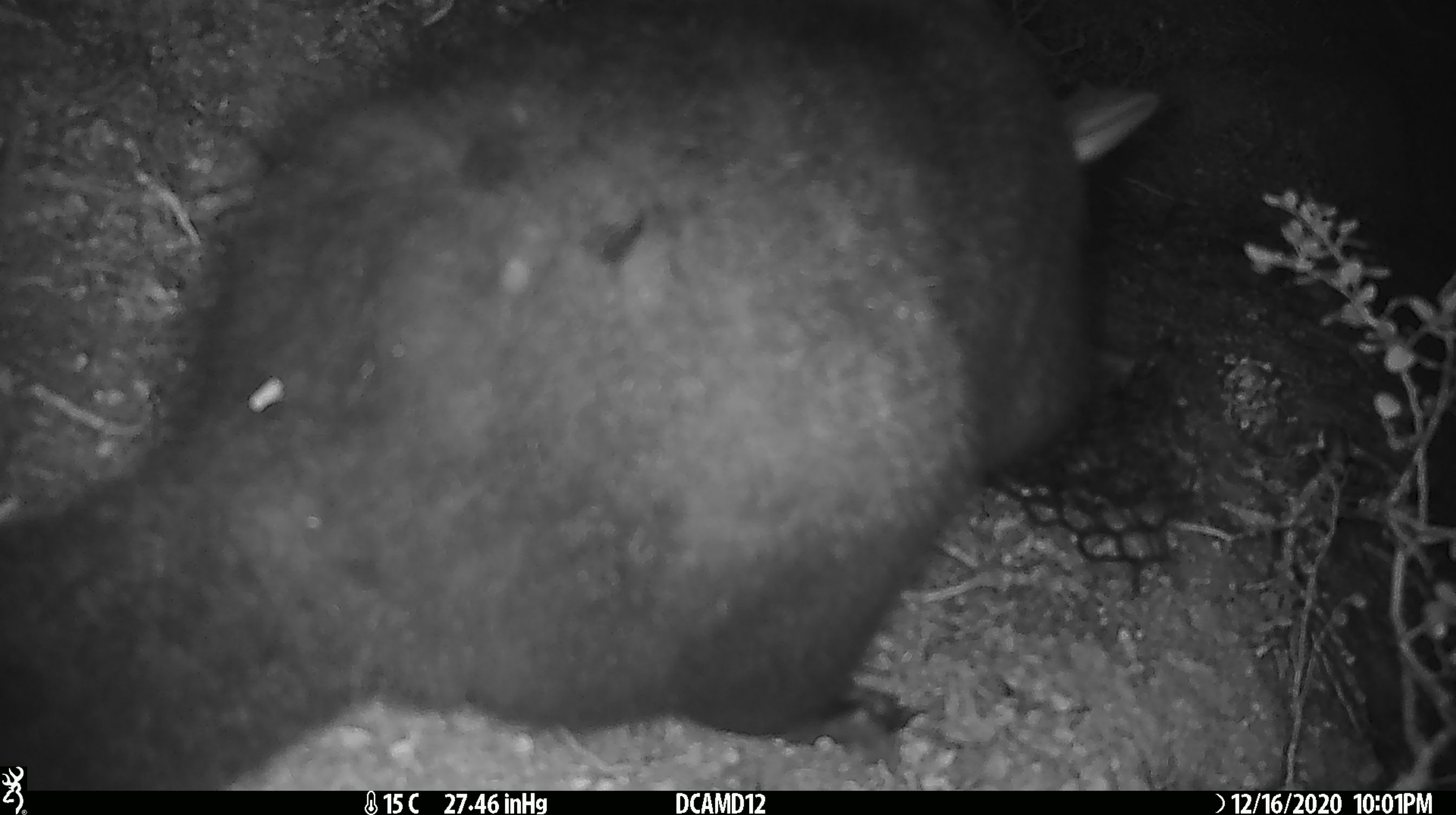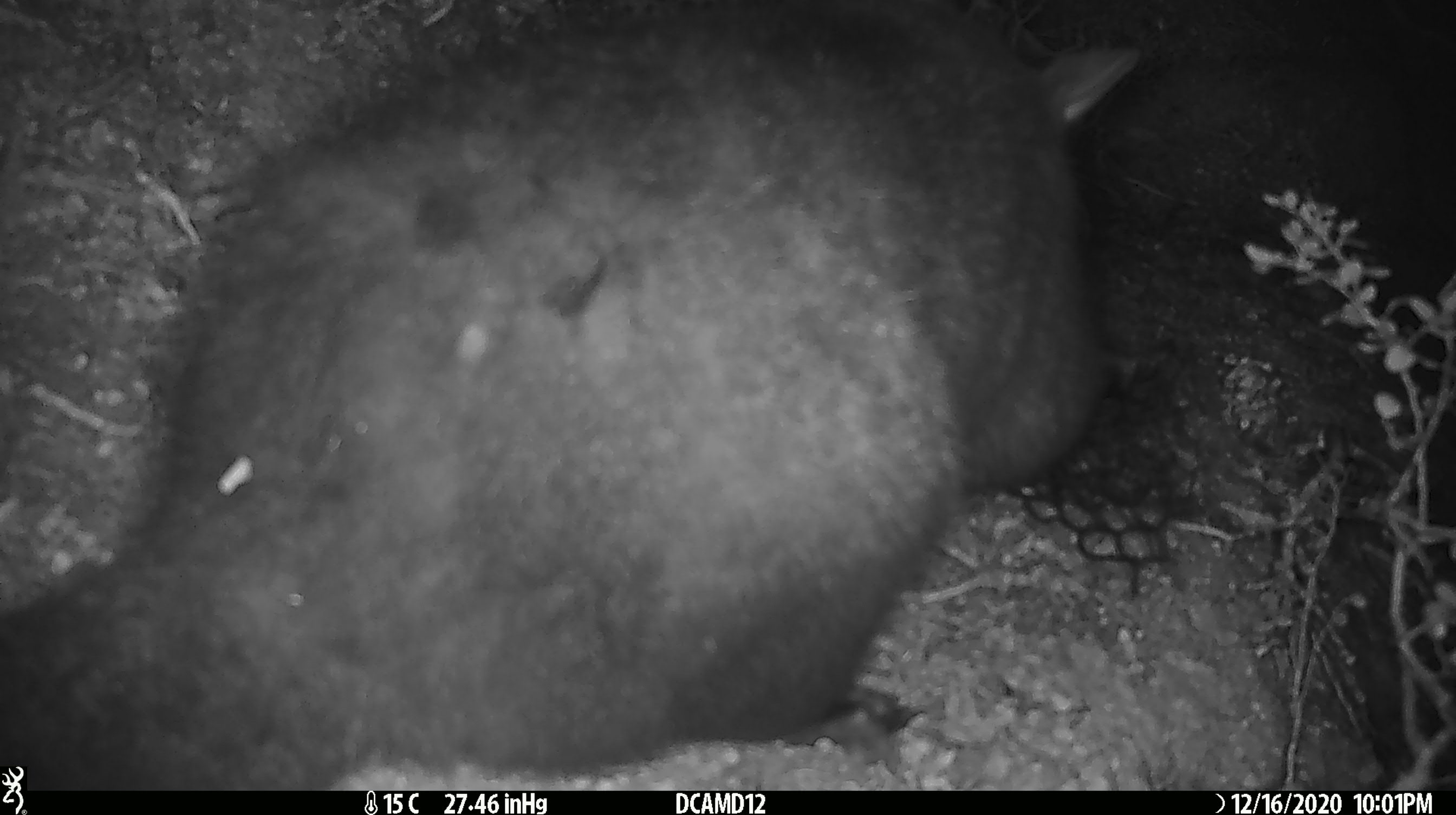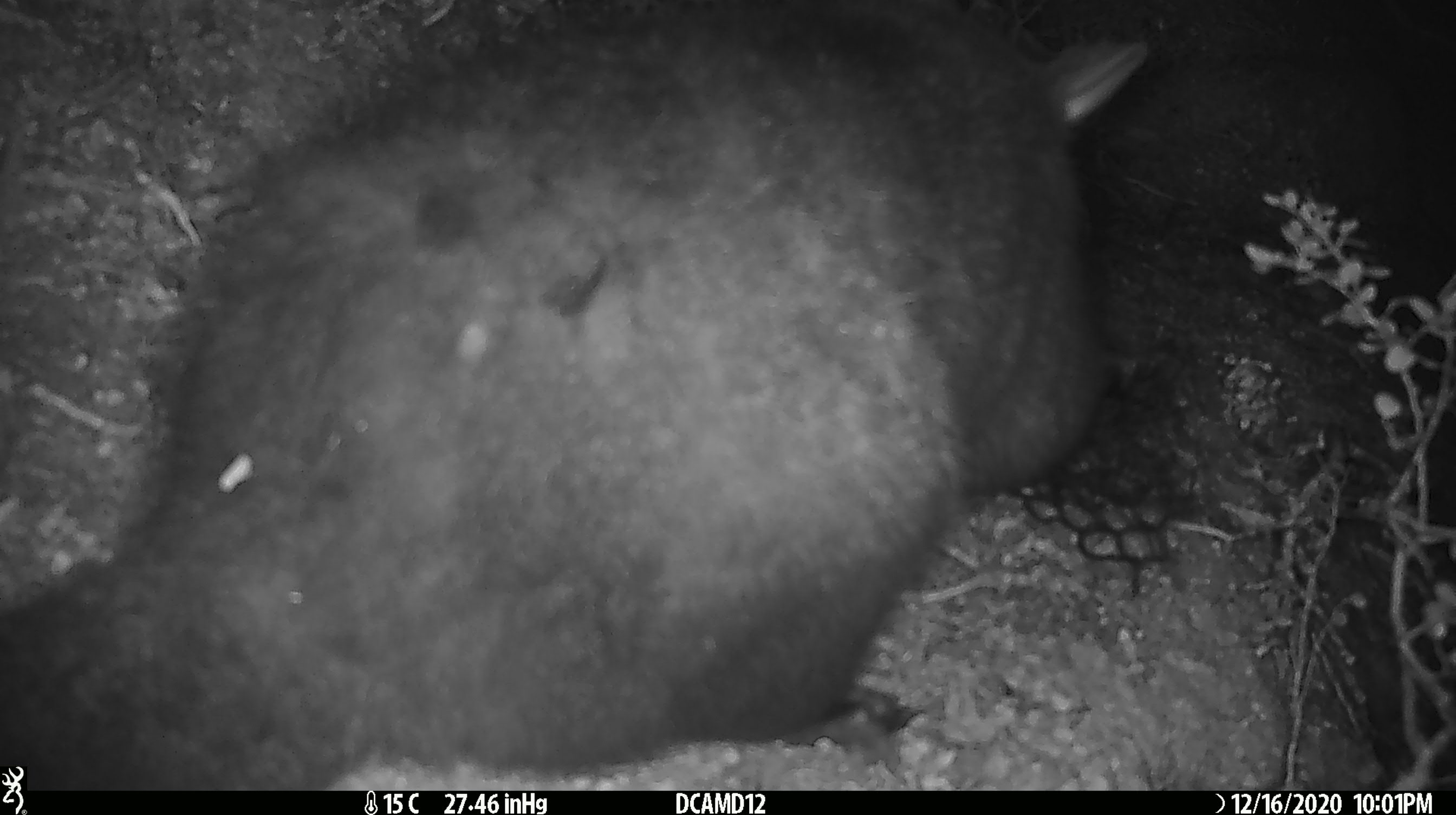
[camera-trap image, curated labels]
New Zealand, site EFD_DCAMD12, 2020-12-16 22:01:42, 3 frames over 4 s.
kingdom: Animalia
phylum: Chordata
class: Mammalia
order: Diprotodontia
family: Phalangeridae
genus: Trichosurus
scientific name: Trichosurus vulpecula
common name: common brushtail possum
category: possum